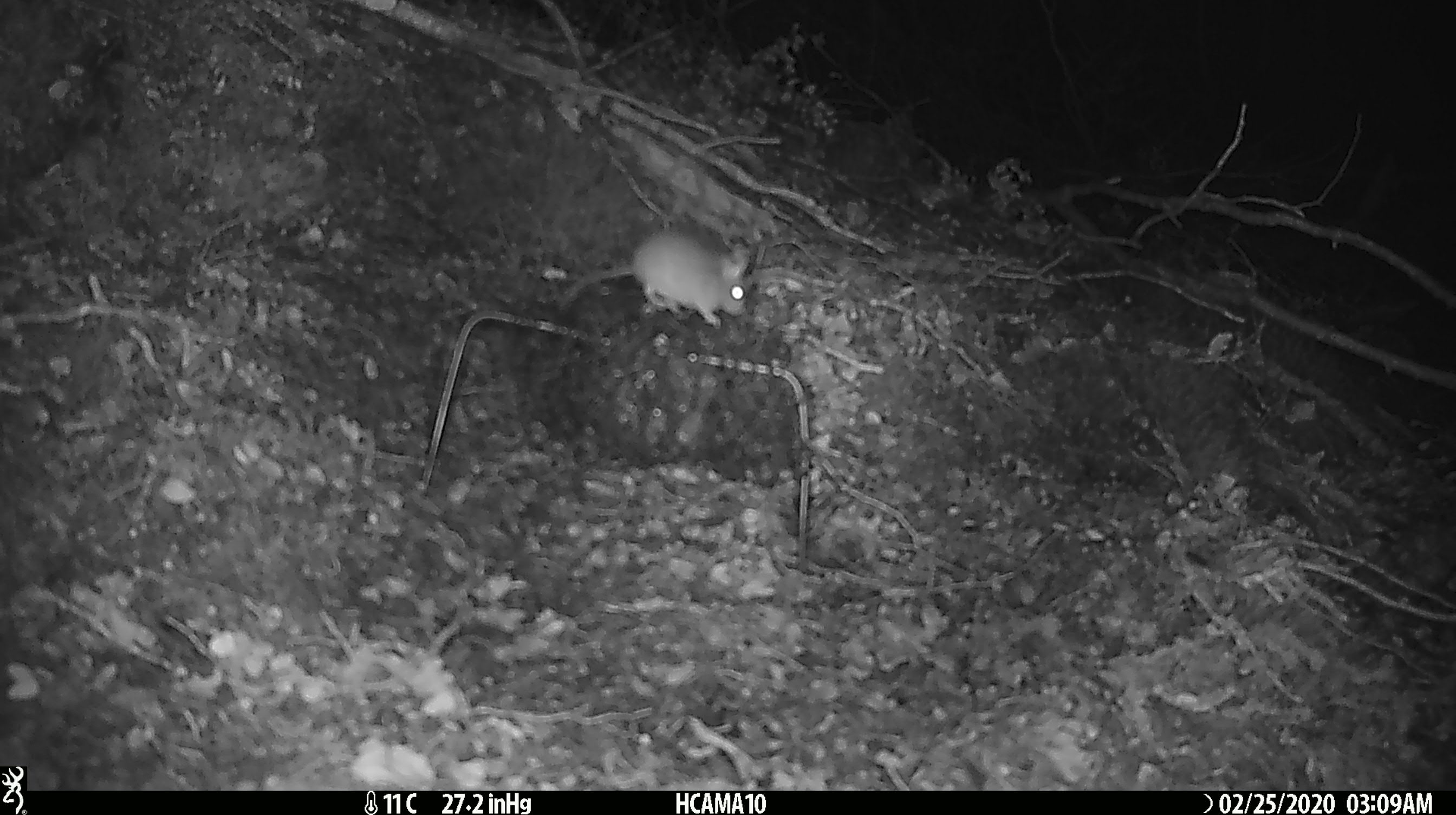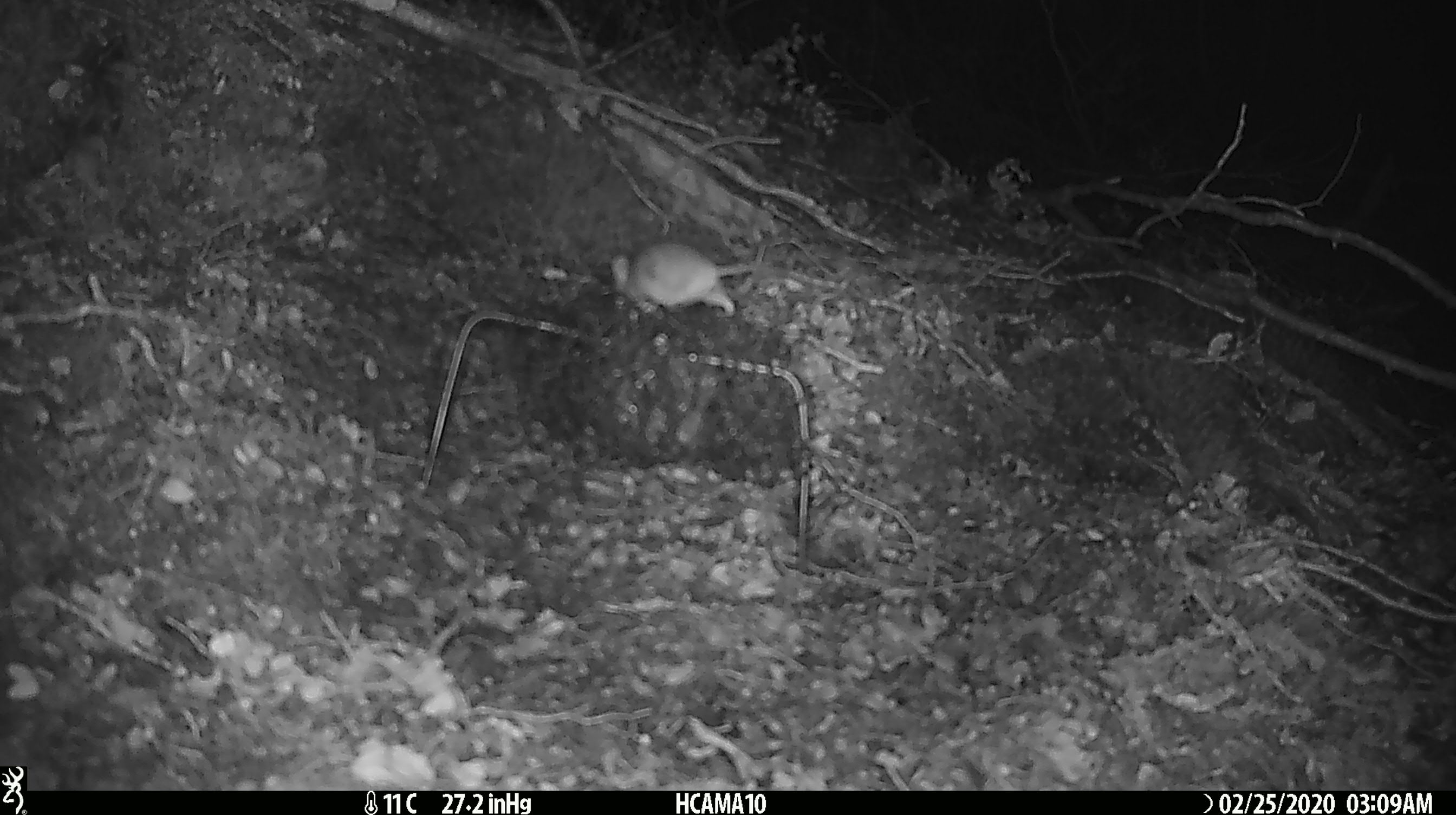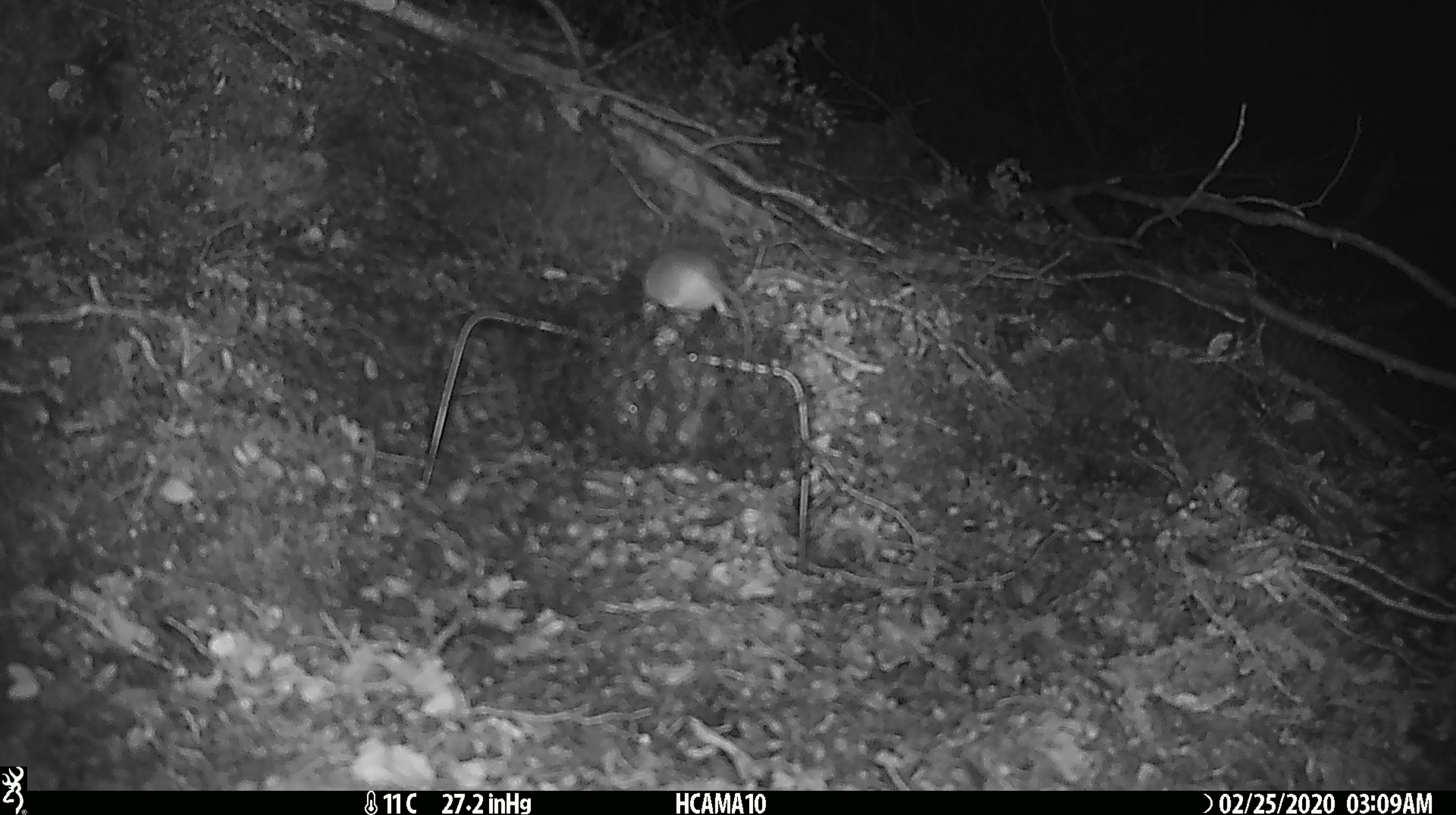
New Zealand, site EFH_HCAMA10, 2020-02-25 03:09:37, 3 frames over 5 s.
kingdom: Animalia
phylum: Chordata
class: Mammalia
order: Rodentia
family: Muridae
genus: Mus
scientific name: Mus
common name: mouse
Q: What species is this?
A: Mouse (Mus).